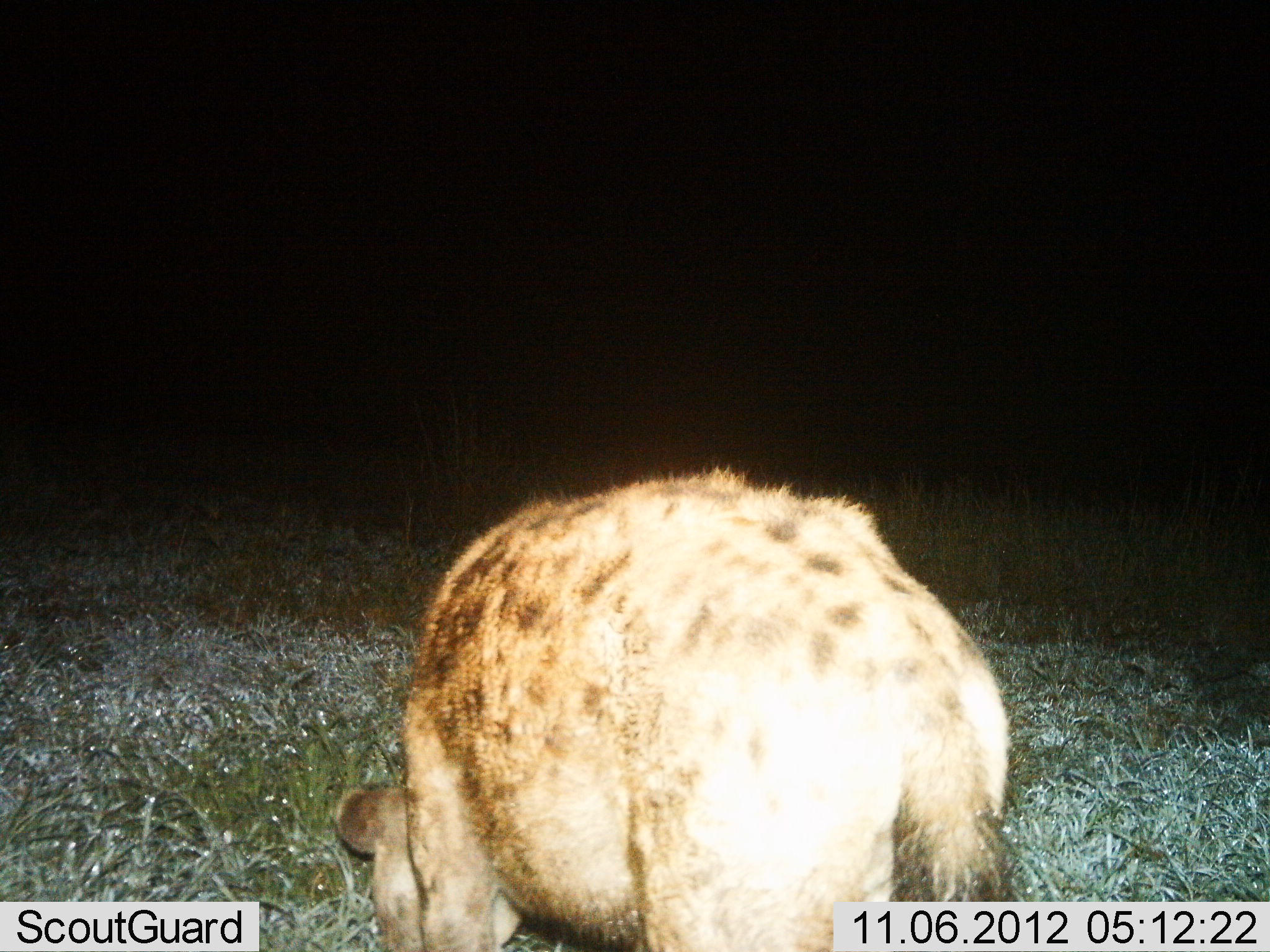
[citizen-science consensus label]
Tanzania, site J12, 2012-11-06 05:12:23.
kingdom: Animalia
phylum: Chordata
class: Mammalia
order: Carnivora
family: Hyaenidae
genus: Crocuta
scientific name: Crocuta crocuta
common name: spotted hyena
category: hyenaspotted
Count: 1.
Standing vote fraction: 90%.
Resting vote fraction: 0%.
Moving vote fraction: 0%.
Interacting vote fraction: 0%.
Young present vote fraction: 0%.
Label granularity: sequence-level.